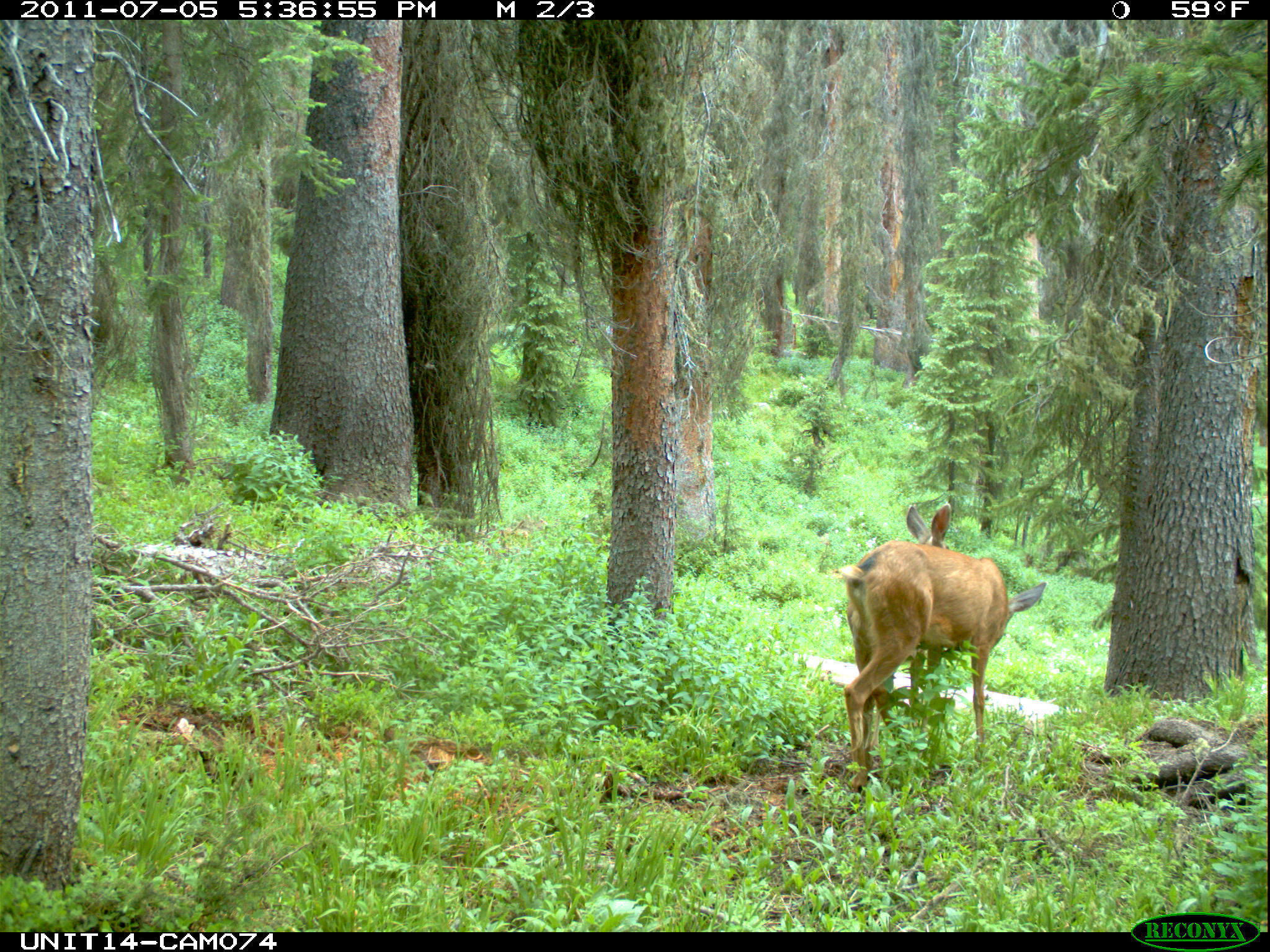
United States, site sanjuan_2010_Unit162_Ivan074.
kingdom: Animalia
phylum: Chordata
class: Mammalia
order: Artiodactyla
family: Cervidae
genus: Odocoileus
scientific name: Odocoileus hemionus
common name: mule deer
Odocoileus hemionus (mule deer).